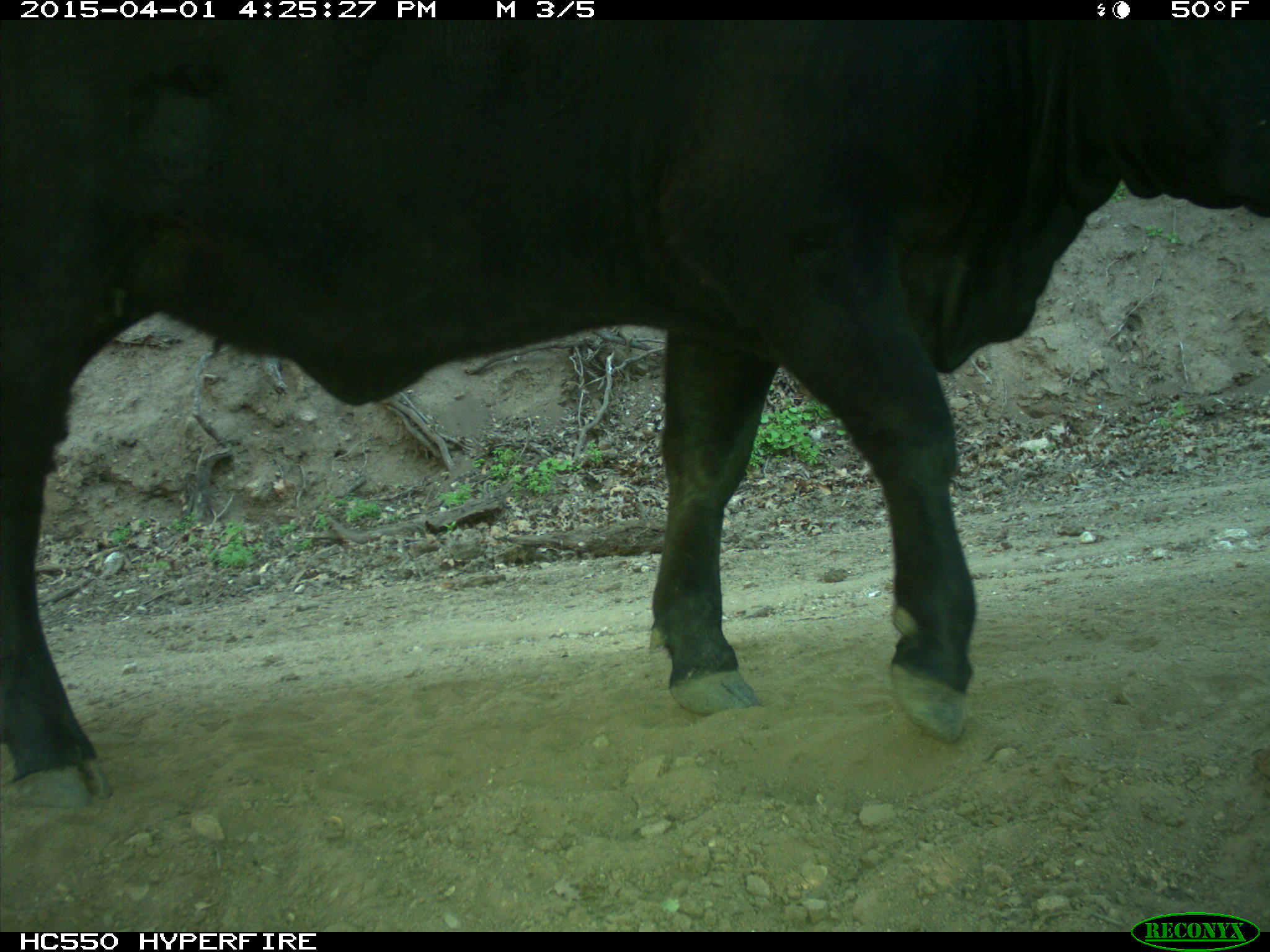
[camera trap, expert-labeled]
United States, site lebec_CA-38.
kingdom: Animalia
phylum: Chordata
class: Mammalia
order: Artiodactyla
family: Bovidae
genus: Bos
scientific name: Bos taurus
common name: domestic cow